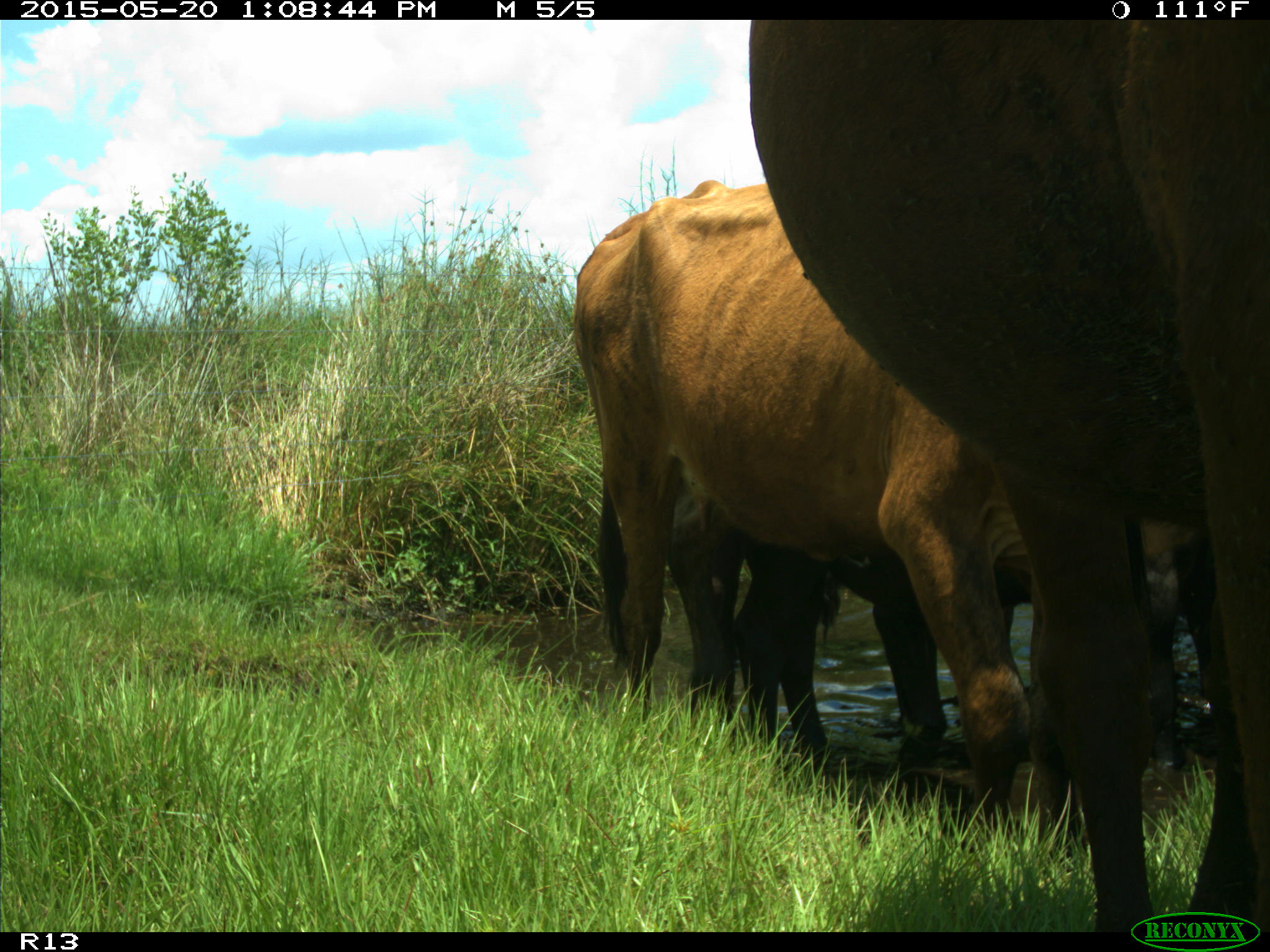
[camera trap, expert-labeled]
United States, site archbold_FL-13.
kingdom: Animalia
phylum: Chordata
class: Mammalia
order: Artiodactyla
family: Bovidae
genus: Bos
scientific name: Bos taurus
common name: domestic cow